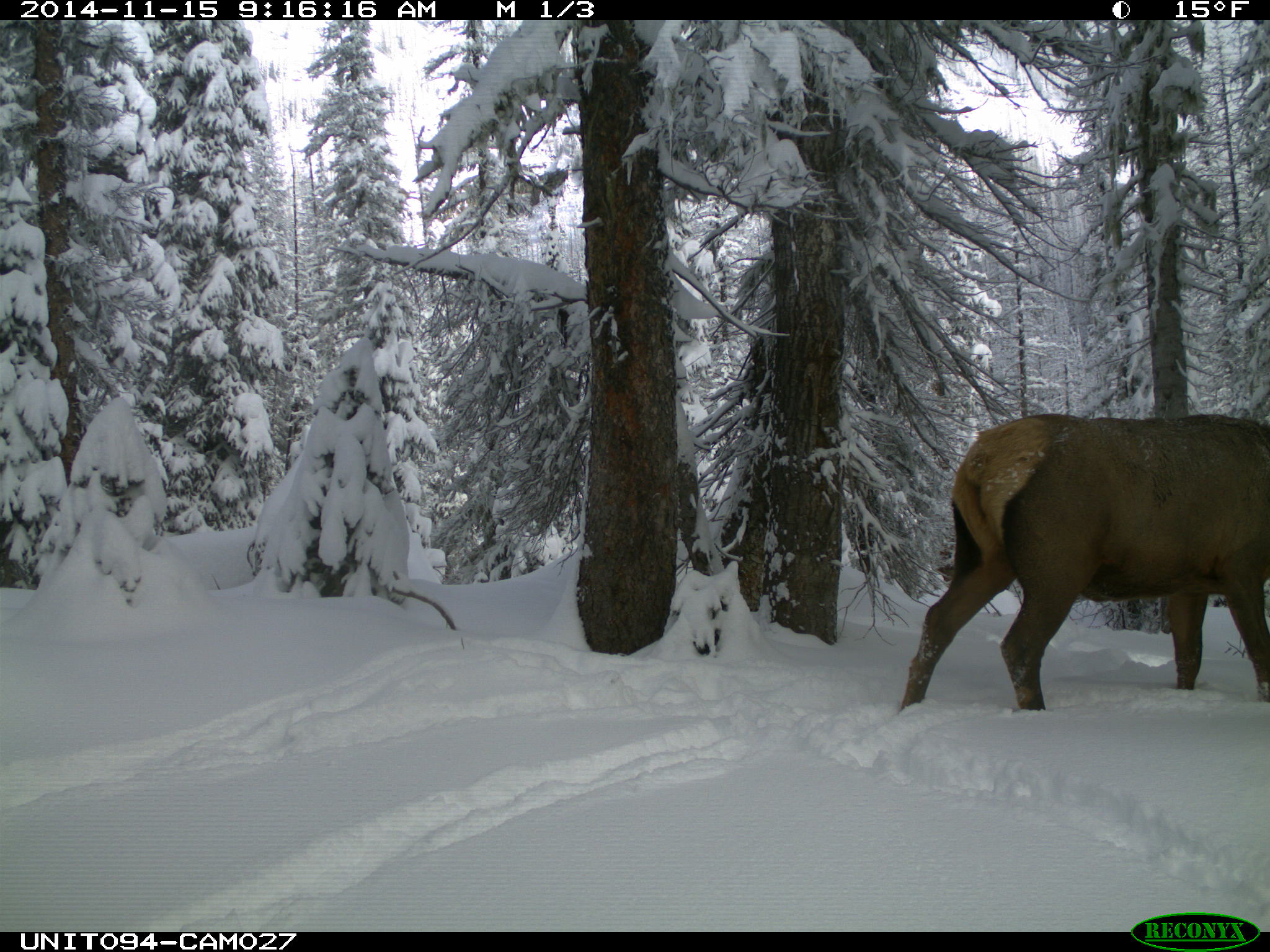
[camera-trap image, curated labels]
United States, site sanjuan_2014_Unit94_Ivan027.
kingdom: Animalia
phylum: Chordata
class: Mammalia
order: Artiodactyla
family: Cervidae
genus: Cervus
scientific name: Cervus elaphus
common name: red deer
Cervus elaphus (red deer).